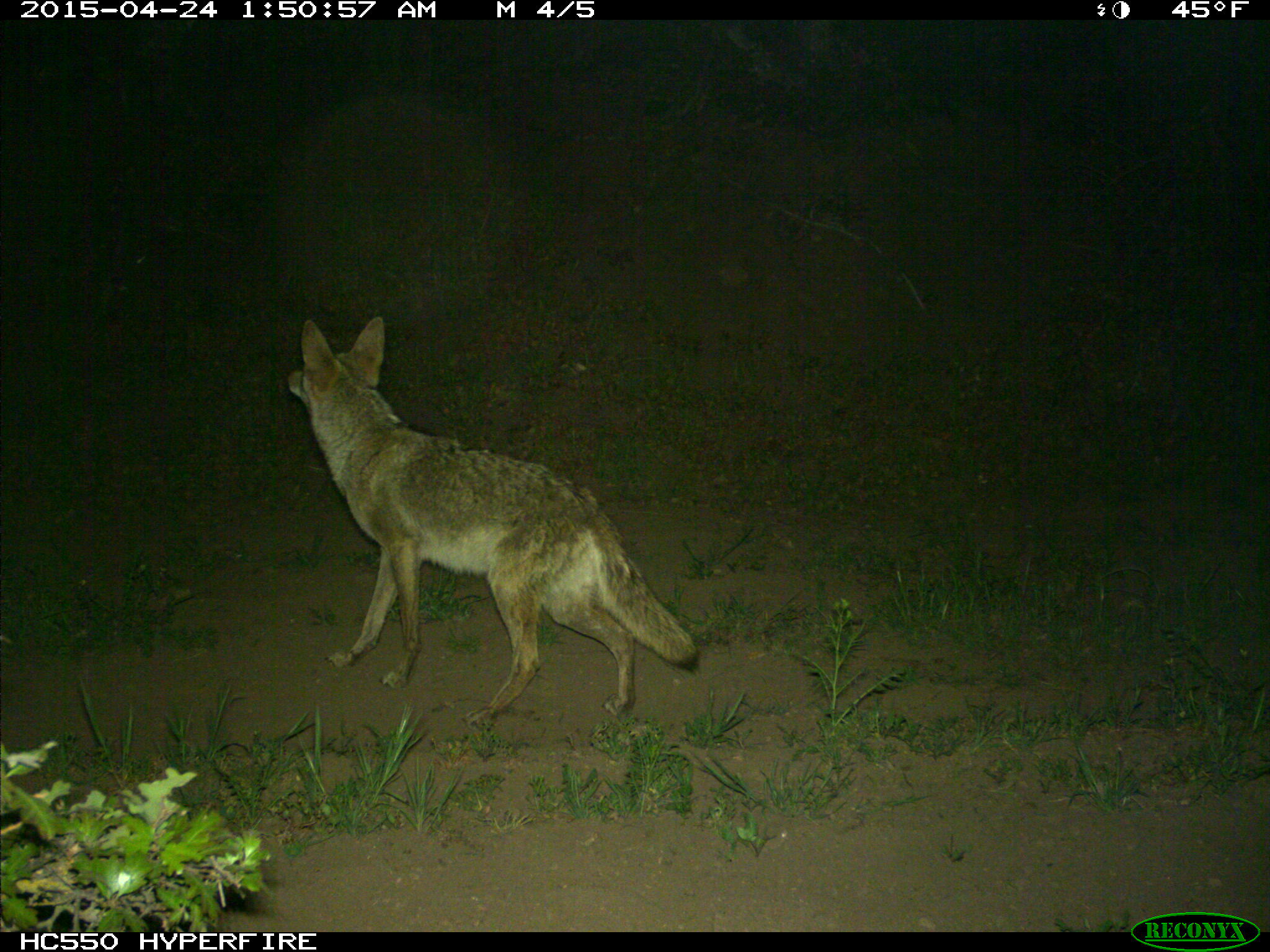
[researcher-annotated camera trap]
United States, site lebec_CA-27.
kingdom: Animalia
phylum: Chordata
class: Mammalia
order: Carnivora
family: Canidae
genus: Canis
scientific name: Canis latrans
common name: coyote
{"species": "Canis latrans (coyote)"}